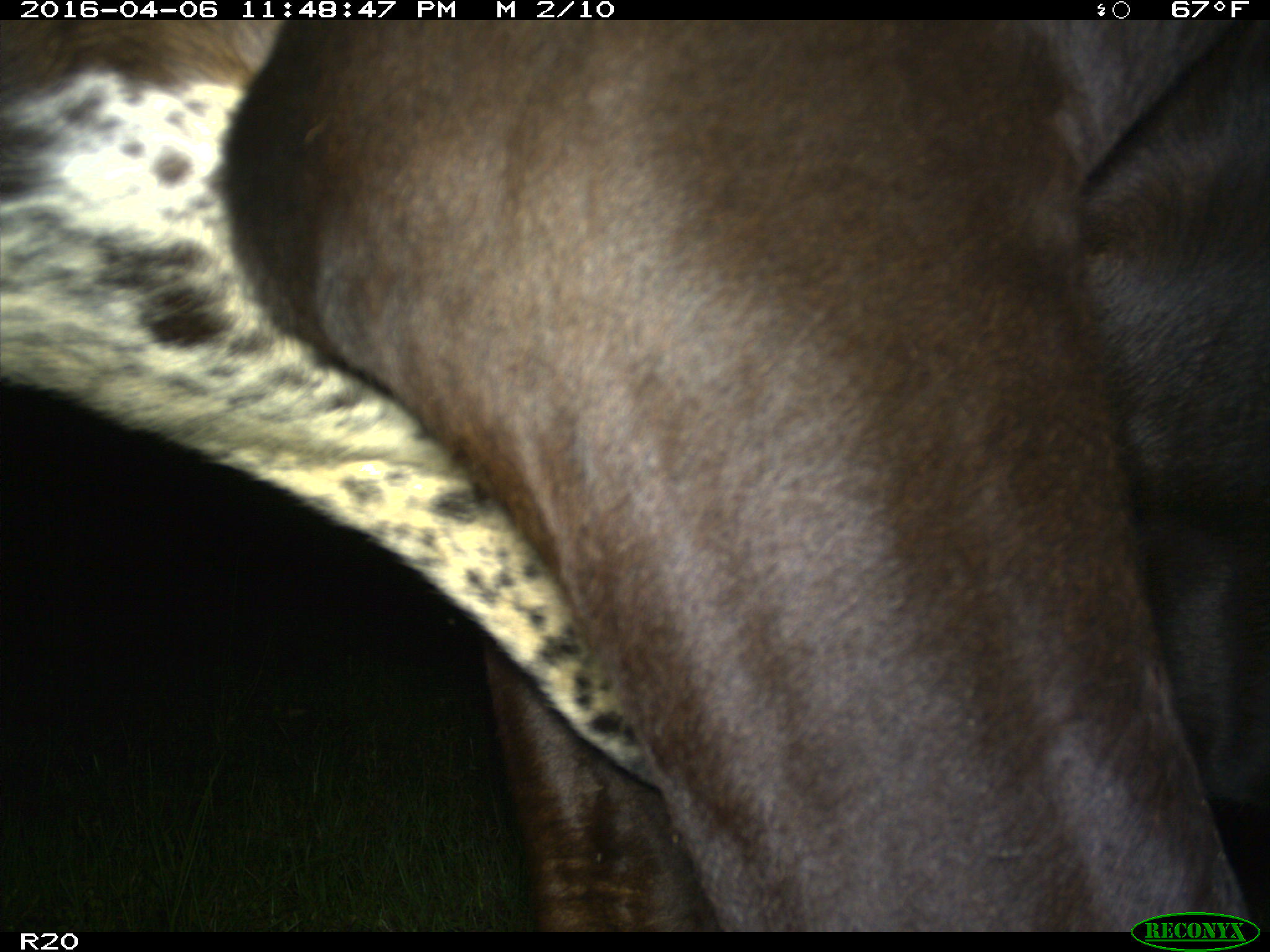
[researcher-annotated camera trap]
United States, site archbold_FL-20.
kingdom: Animalia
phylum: Chordata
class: Mammalia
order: Artiodactyla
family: Bovidae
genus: Bos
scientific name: Bos taurus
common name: domestic cow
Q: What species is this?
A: Bos taurus (domestic cow).